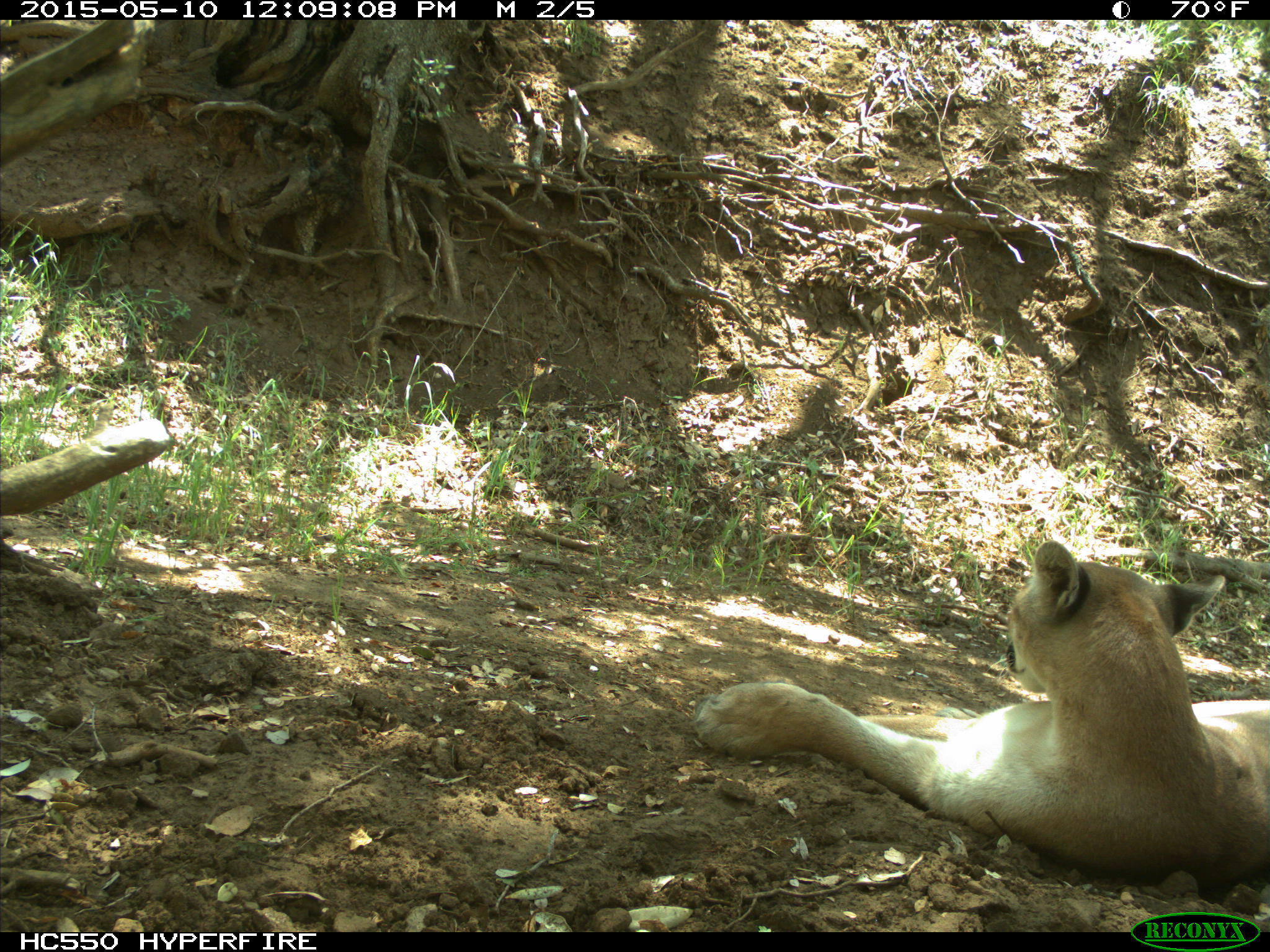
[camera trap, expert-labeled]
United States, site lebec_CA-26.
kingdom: Animalia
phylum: Chordata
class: Mammalia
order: Carnivora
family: Felidae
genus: Puma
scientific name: Puma concolor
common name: mountain lion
Puma concolor (mountain lion).